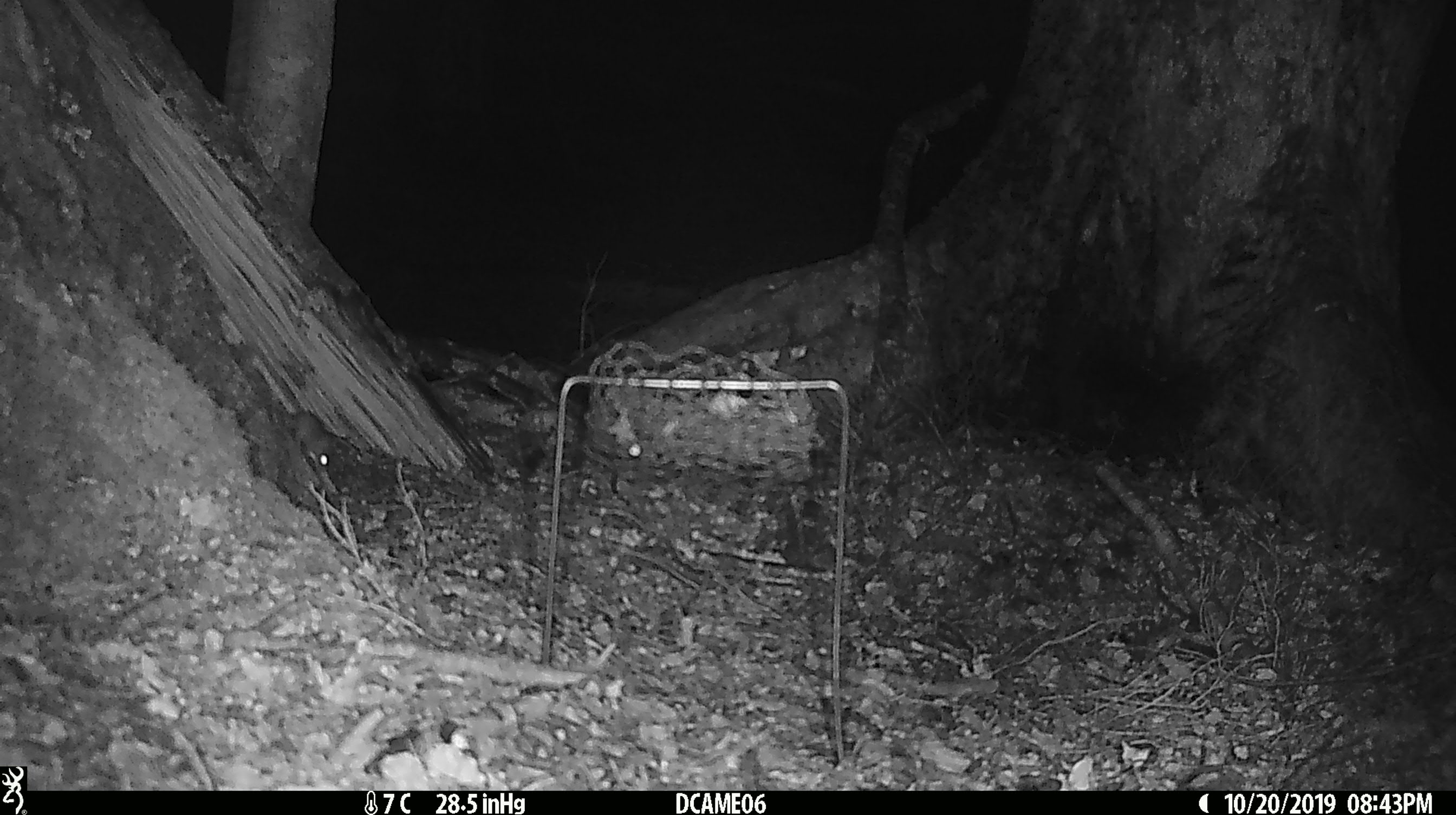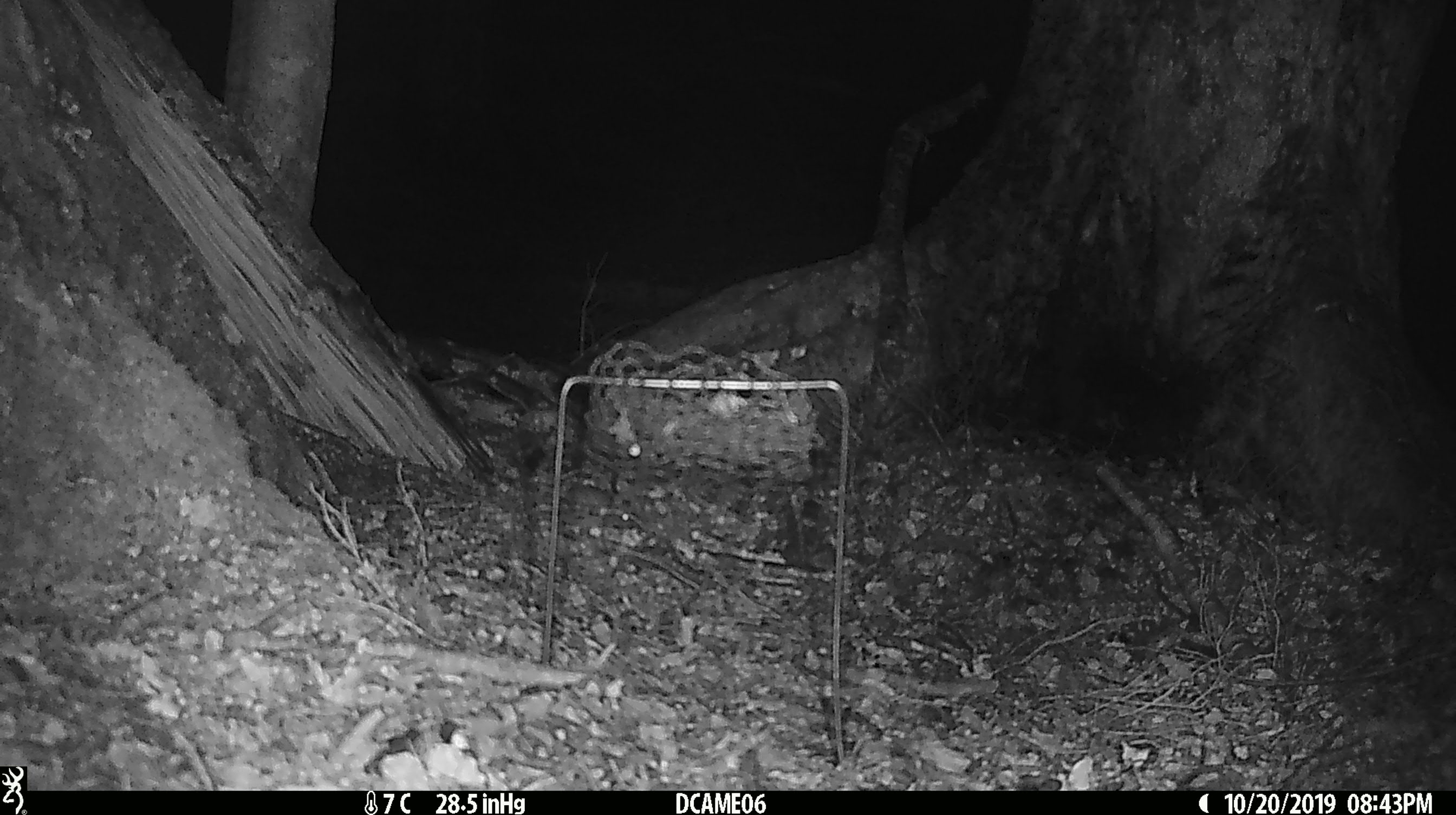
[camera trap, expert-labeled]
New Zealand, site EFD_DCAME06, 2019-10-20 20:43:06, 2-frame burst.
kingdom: Animalia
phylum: Chordata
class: Mammalia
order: Rodentia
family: Muridae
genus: Mus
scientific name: Mus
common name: mouse